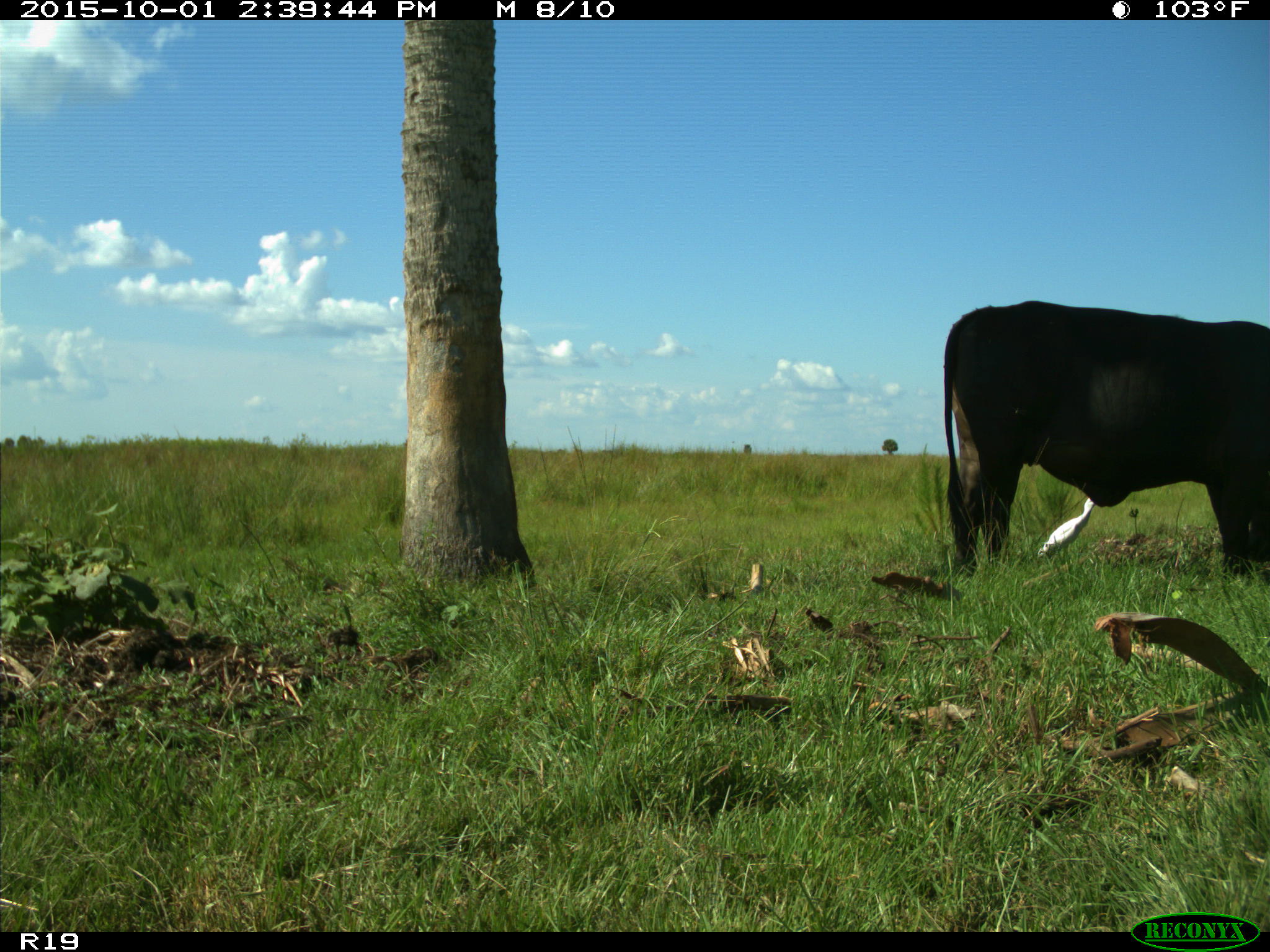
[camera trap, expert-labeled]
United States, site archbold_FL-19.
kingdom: Animalia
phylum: Chordata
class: Mammalia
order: Artiodactyla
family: Bovidae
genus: Bos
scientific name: Bos taurus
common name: domestic cow